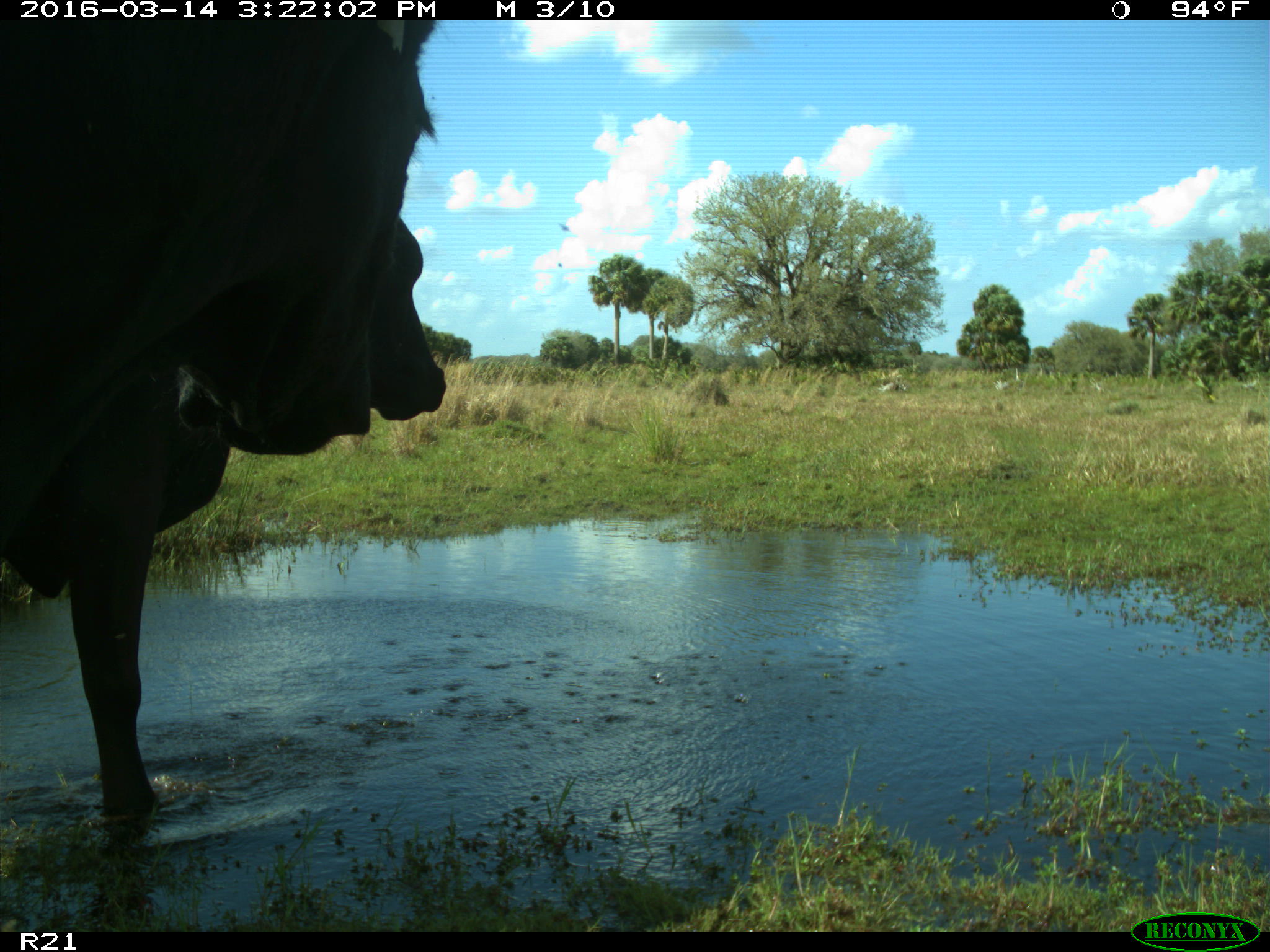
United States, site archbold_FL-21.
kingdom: Animalia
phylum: Chordata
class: Mammalia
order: Artiodactyla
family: Bovidae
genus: Bos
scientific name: Bos taurus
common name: domestic cow